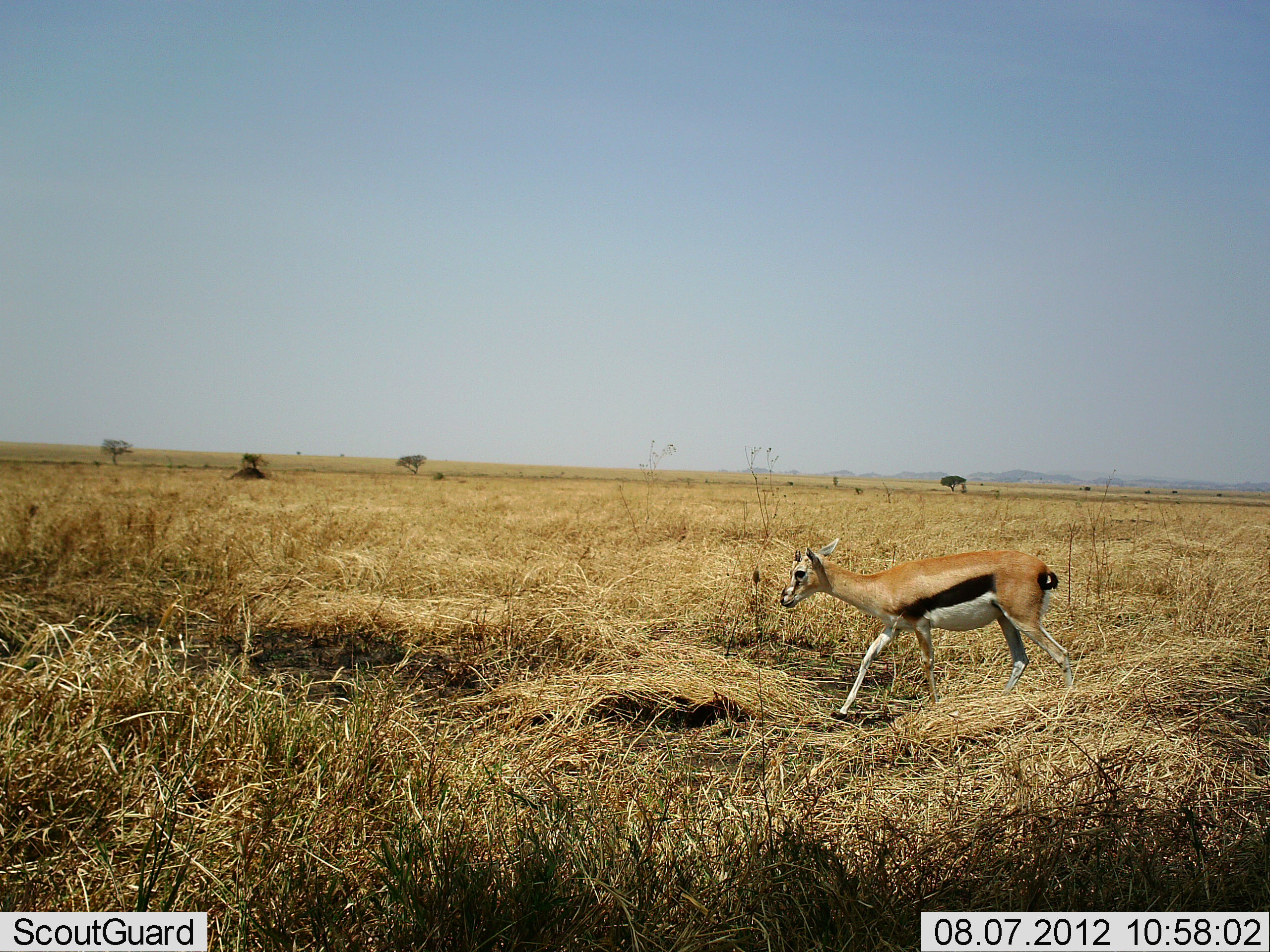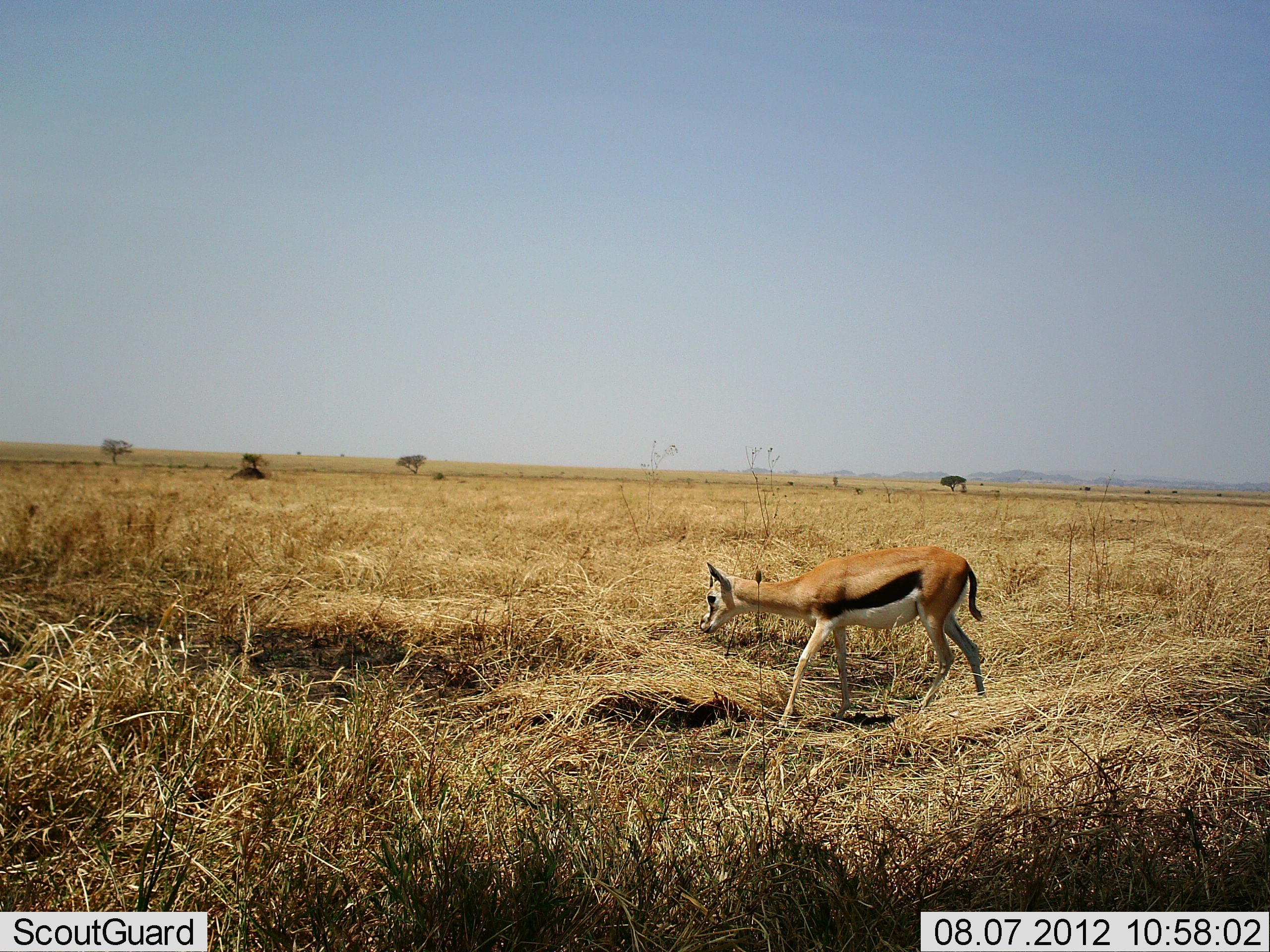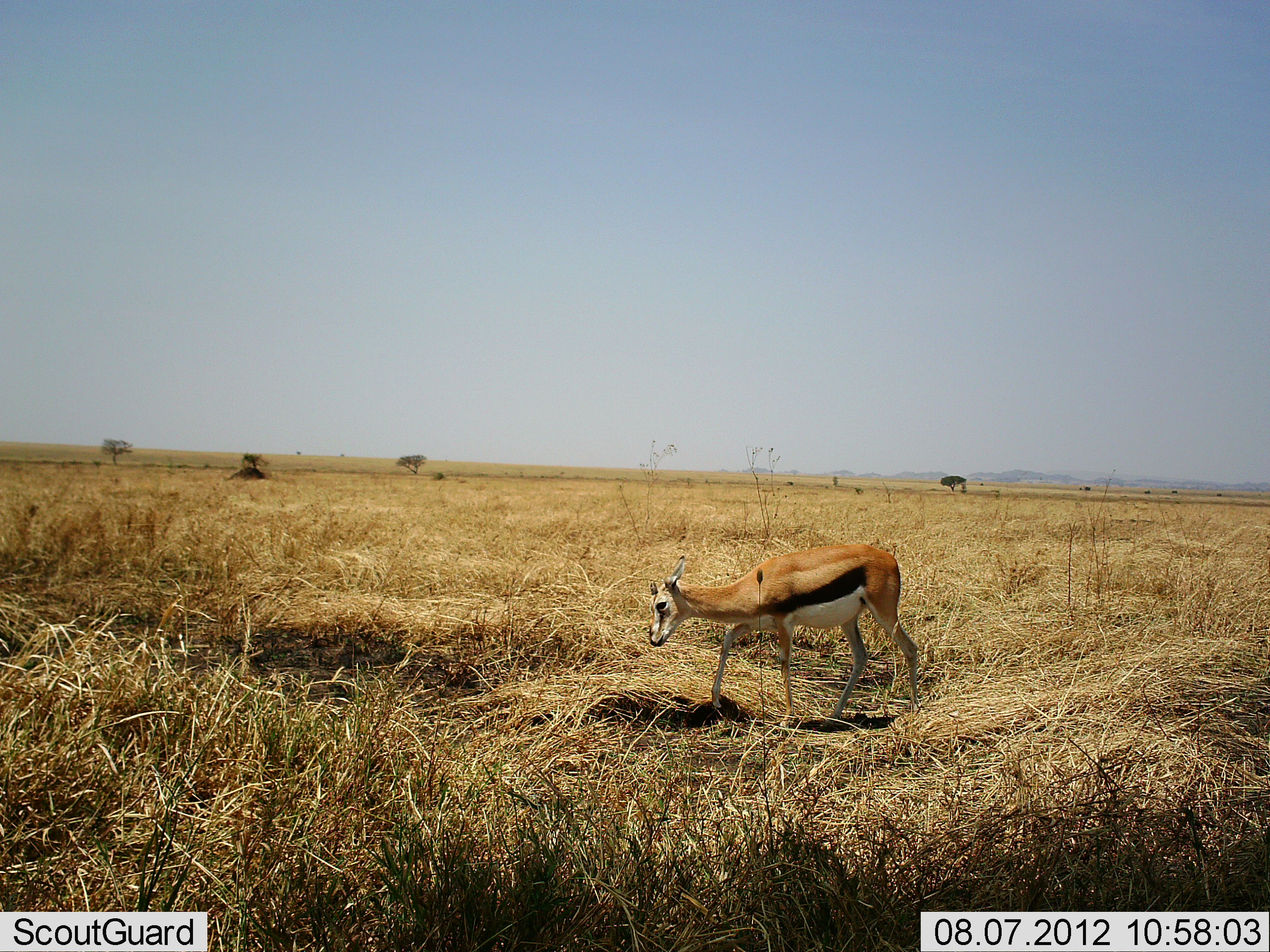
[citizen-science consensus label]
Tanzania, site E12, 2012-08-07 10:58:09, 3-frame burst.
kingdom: Animalia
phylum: Chordata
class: Mammalia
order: Artiodactyla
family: Bovidae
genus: Eudorcas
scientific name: Eudorcas thomsonii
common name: thomson's gazelle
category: gazellethomsons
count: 1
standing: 20%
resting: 0%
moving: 100%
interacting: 10%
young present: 20%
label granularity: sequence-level